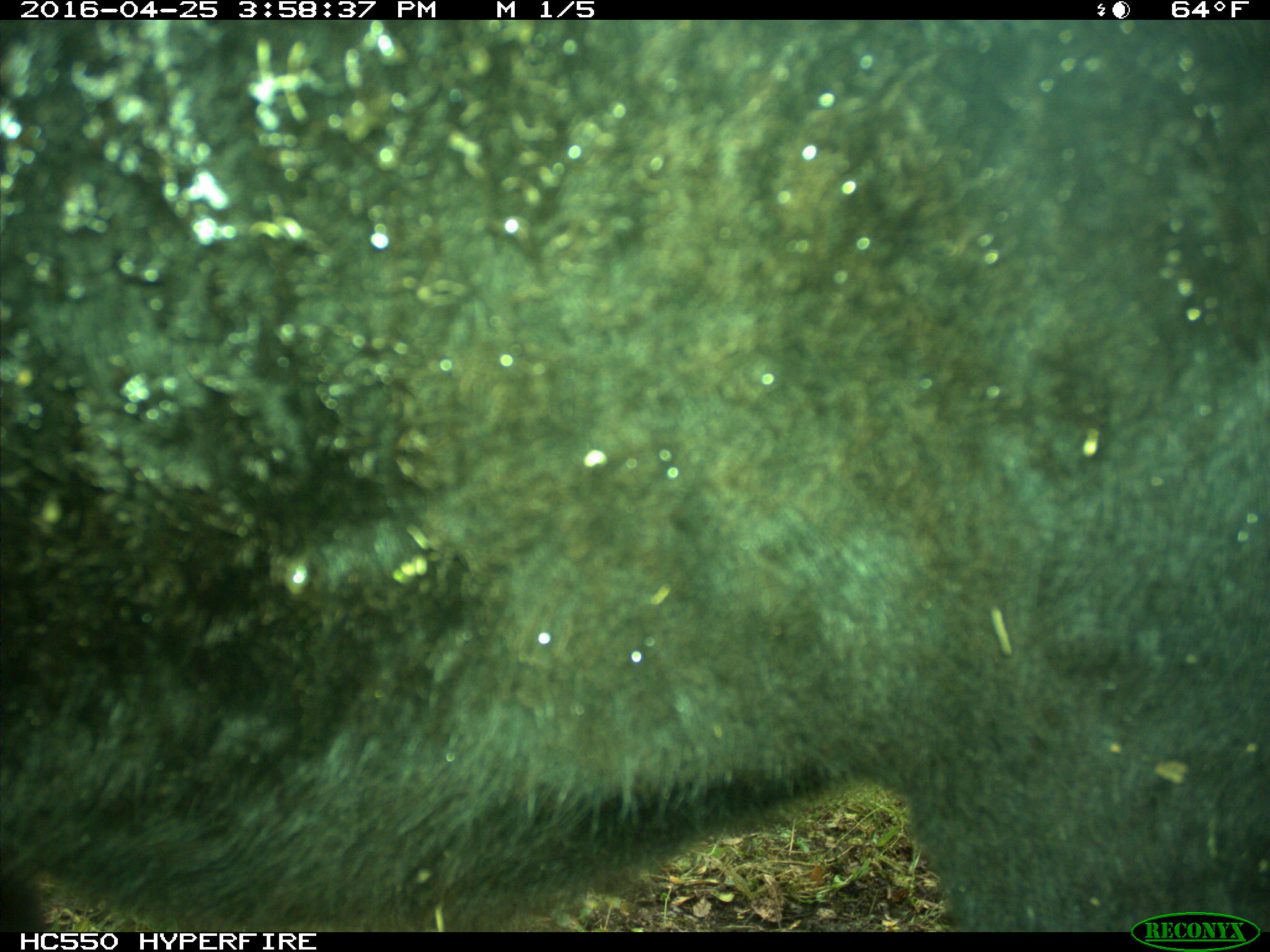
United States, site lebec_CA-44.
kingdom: Animalia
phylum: Chordata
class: Mammalia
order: Artiodactyla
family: Bovidae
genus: Bos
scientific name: Bos taurus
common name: domestic cow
Bos taurus (domestic cow).